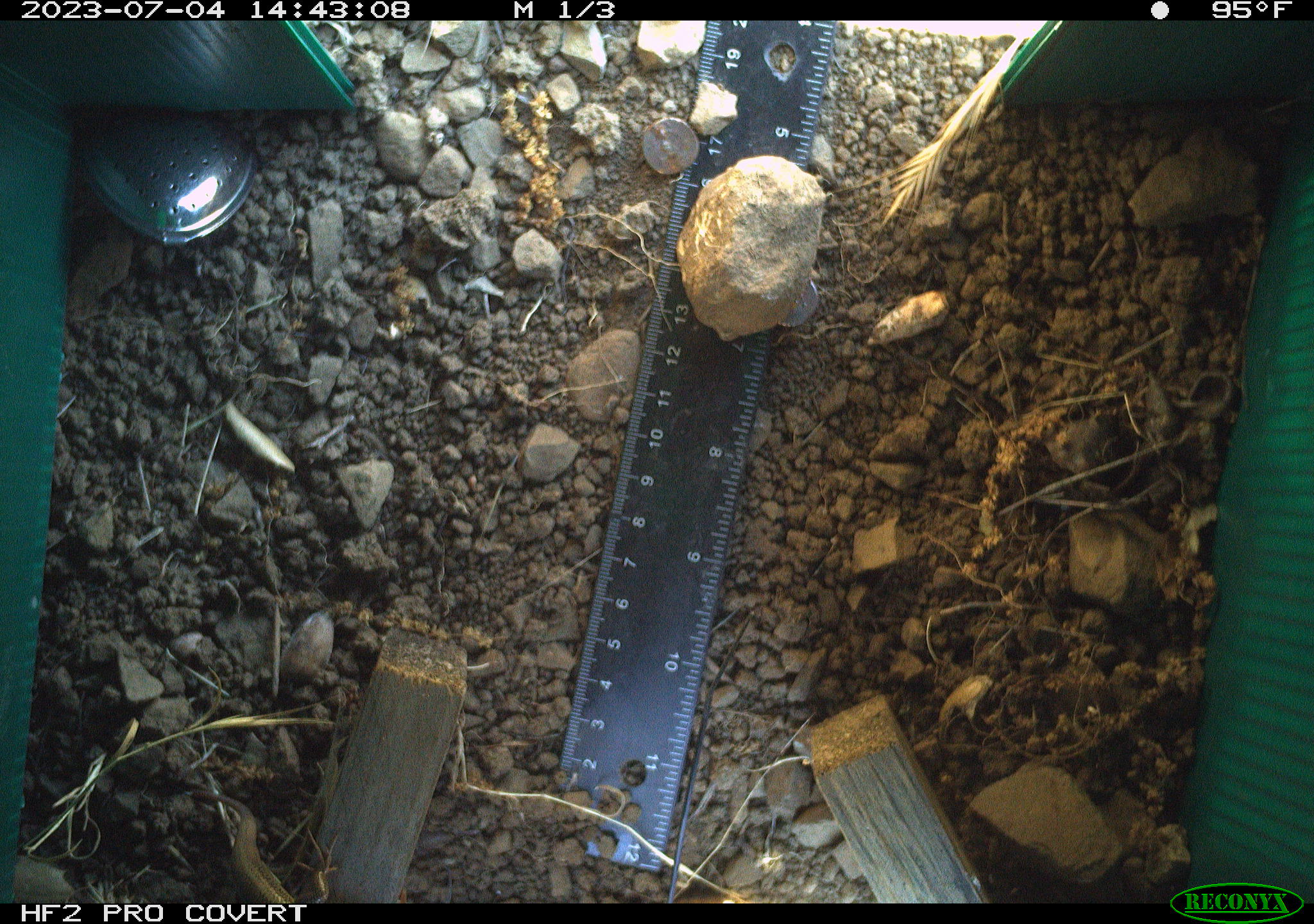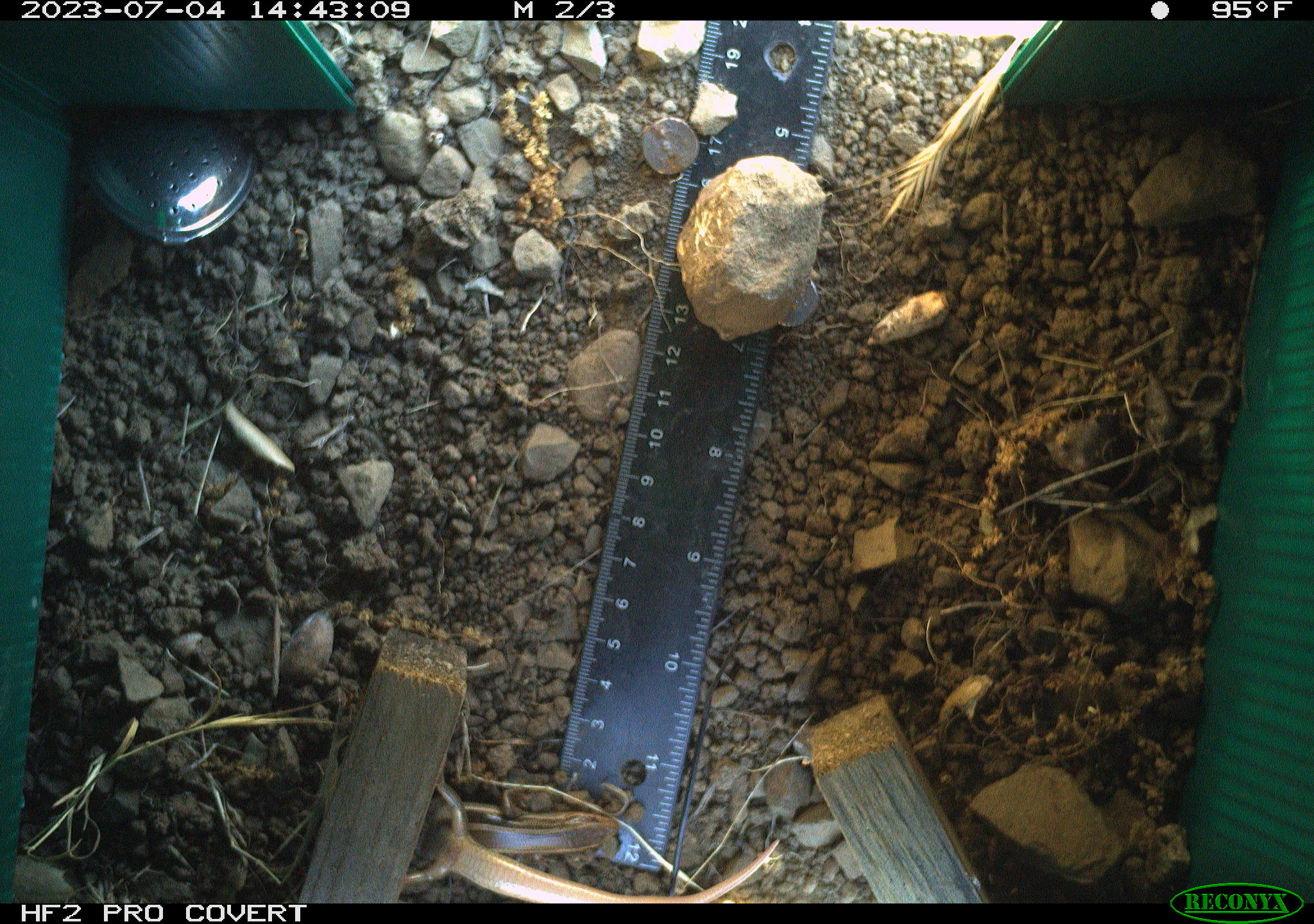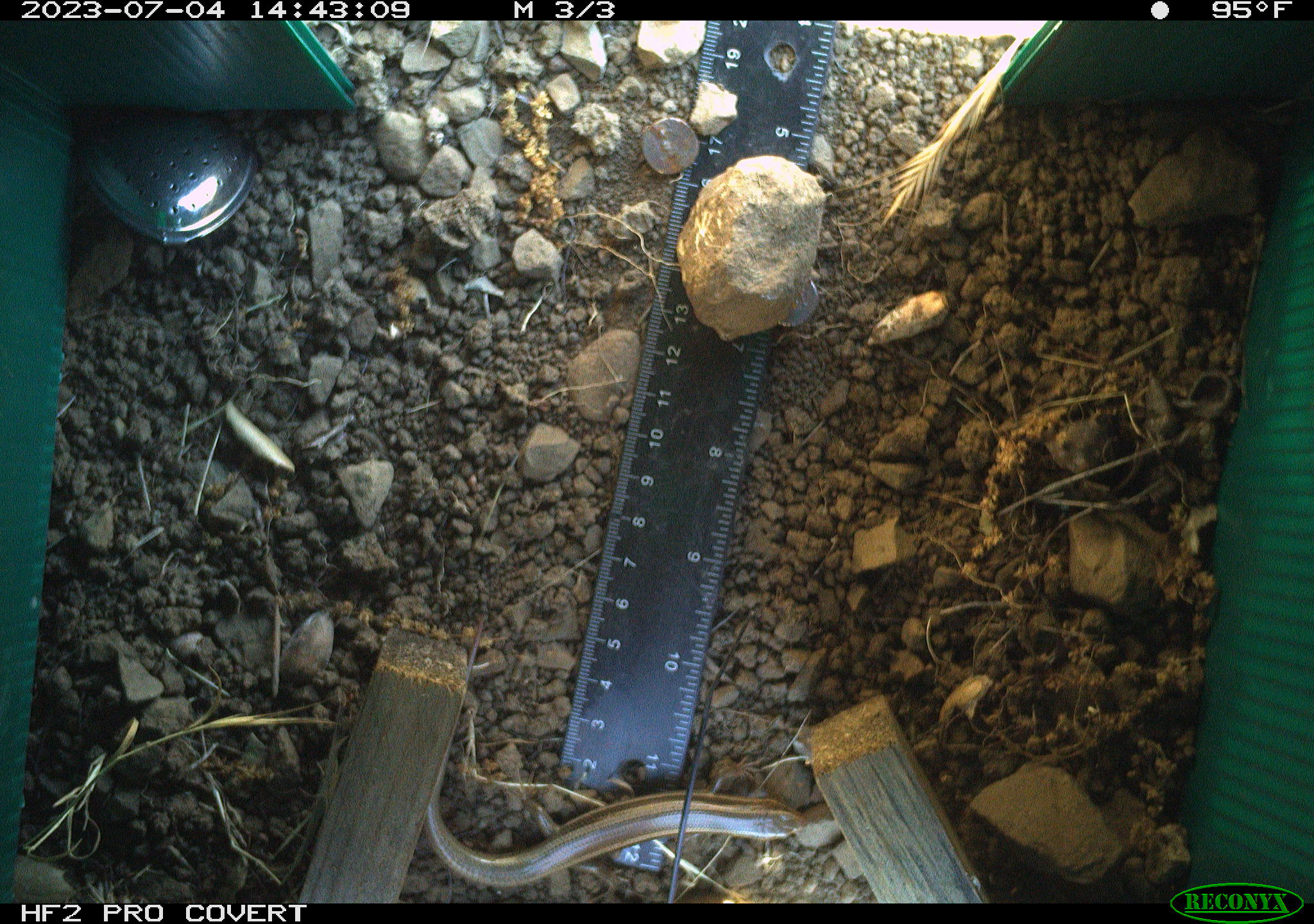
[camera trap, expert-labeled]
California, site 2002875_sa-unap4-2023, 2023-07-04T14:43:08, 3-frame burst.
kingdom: Animalia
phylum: Chordata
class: Reptilia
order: Squamata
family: Scincidae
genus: Plestiodon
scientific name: Plestiodon skiltonianus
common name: western skink